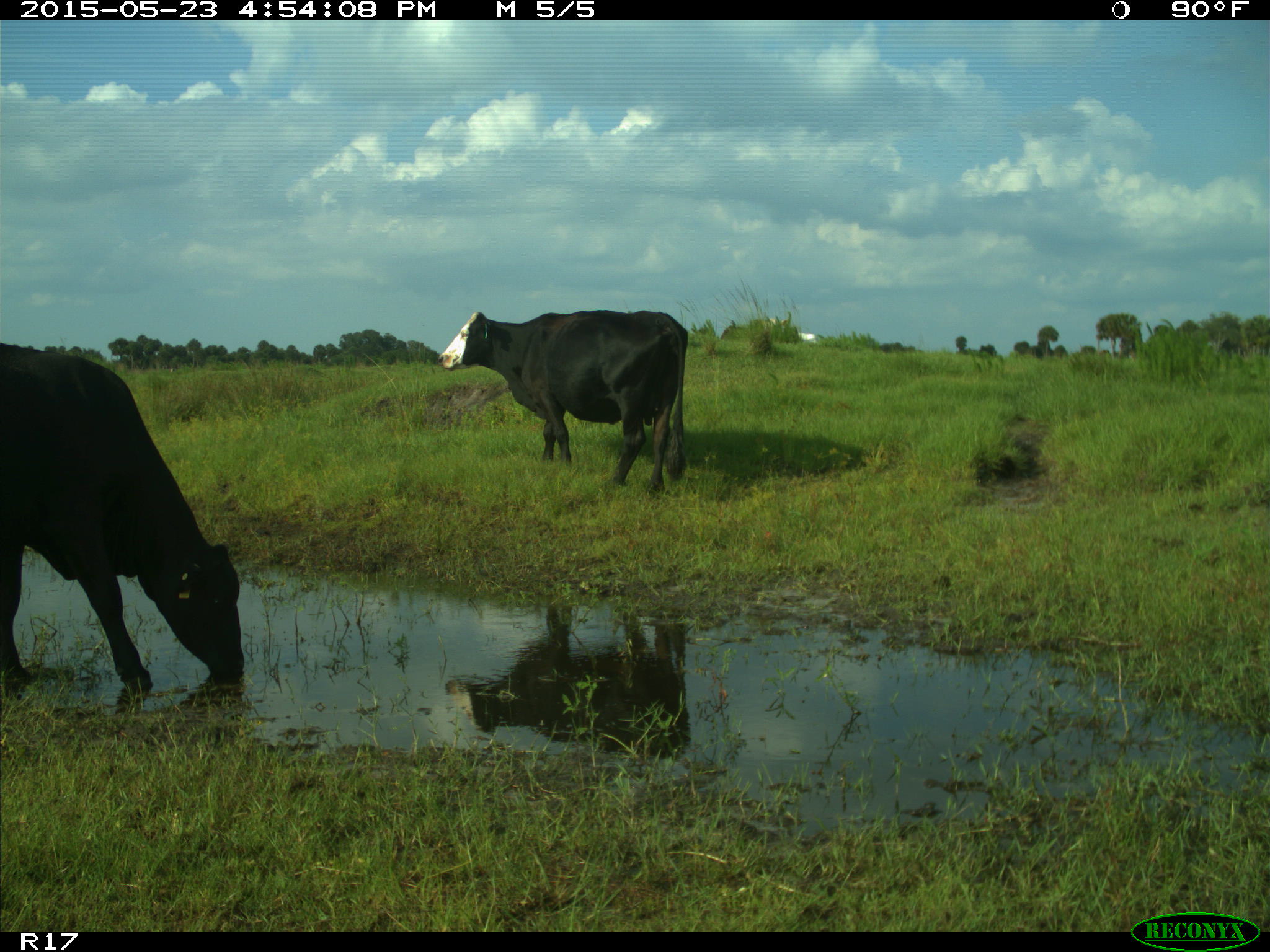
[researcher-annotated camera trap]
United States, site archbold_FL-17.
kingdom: Animalia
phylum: Chordata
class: Mammalia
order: Artiodactyla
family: Bovidae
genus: Bos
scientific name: Bos taurus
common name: domestic cow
Bos taurus (domestic cow).